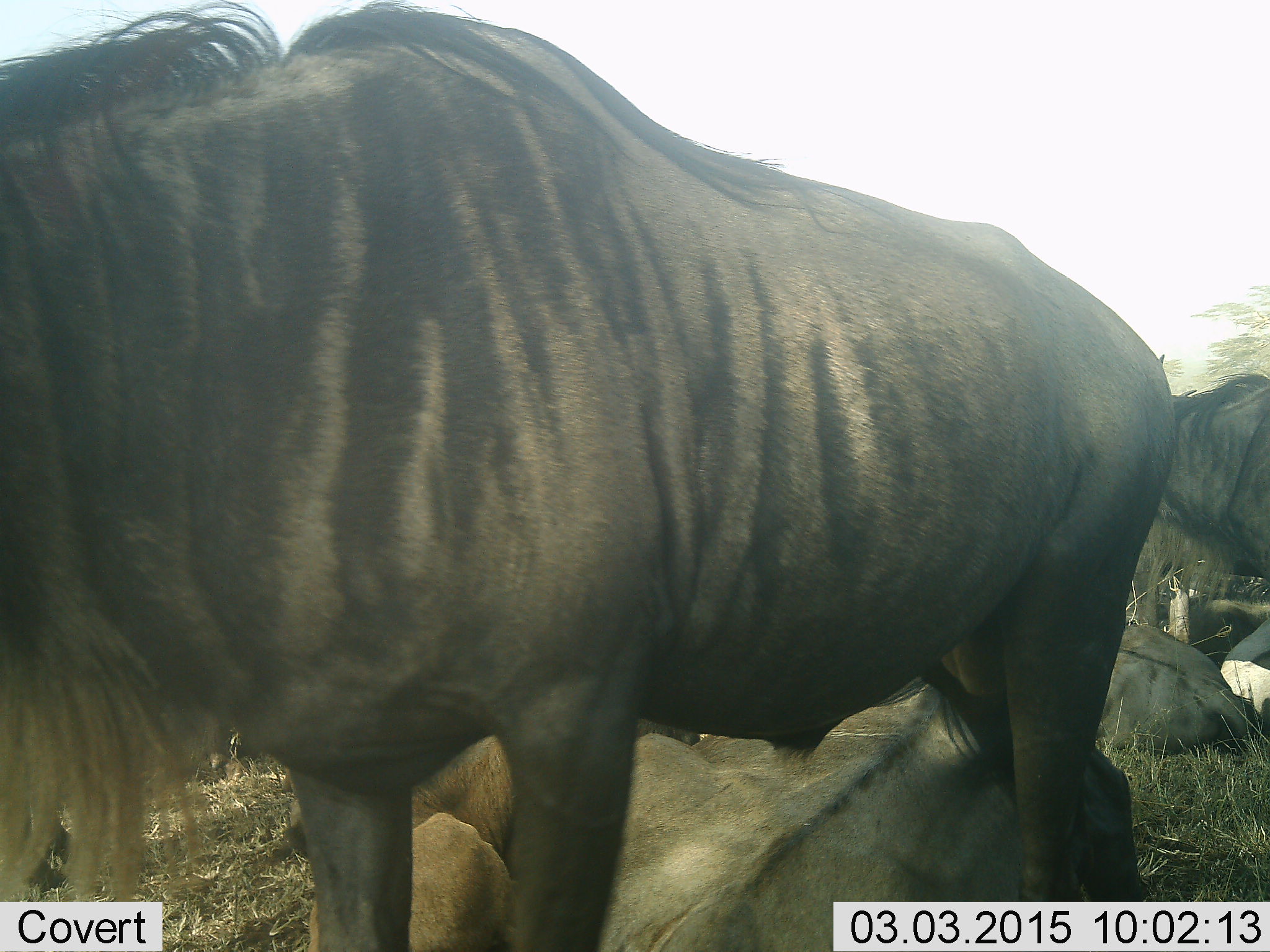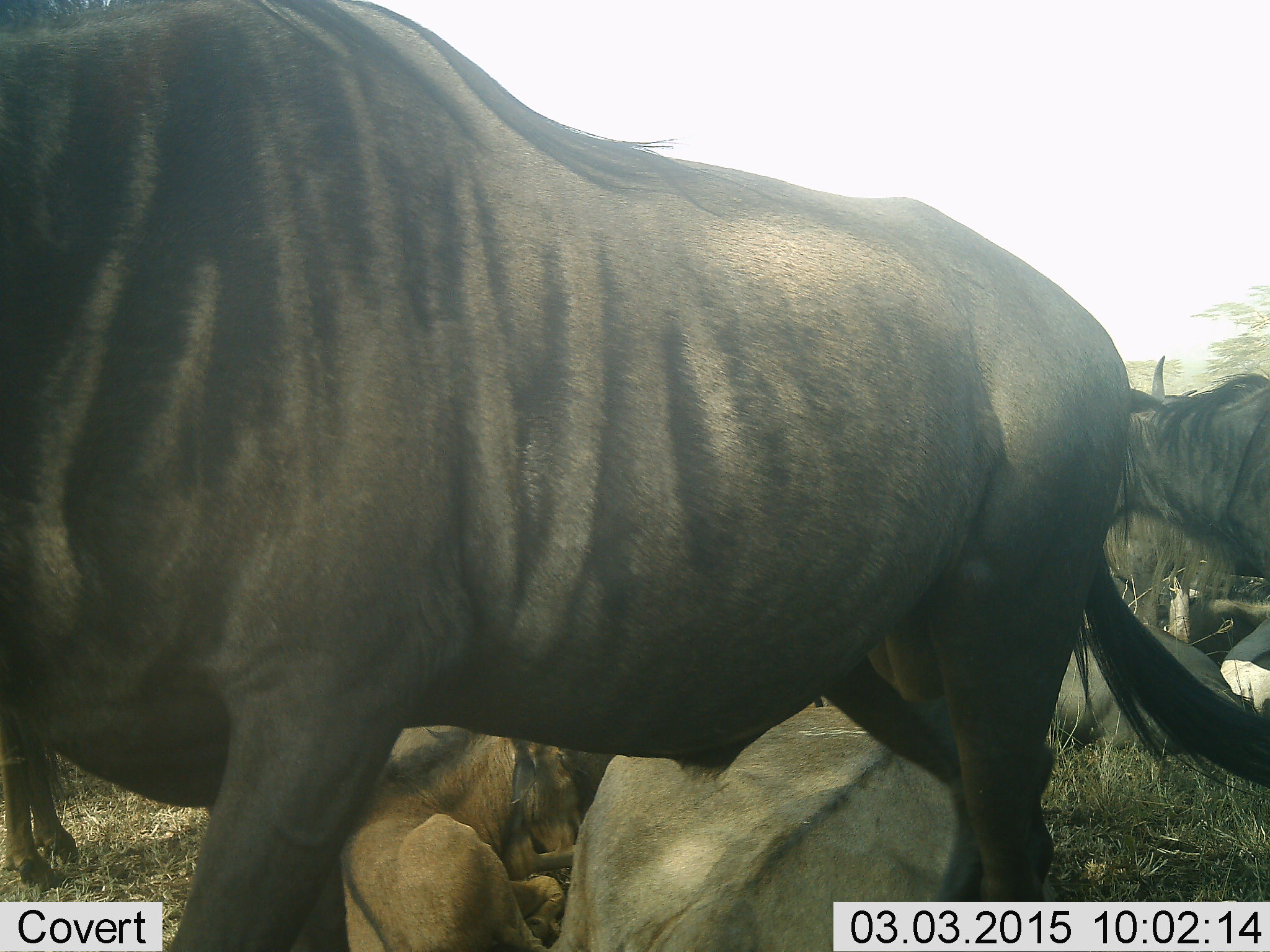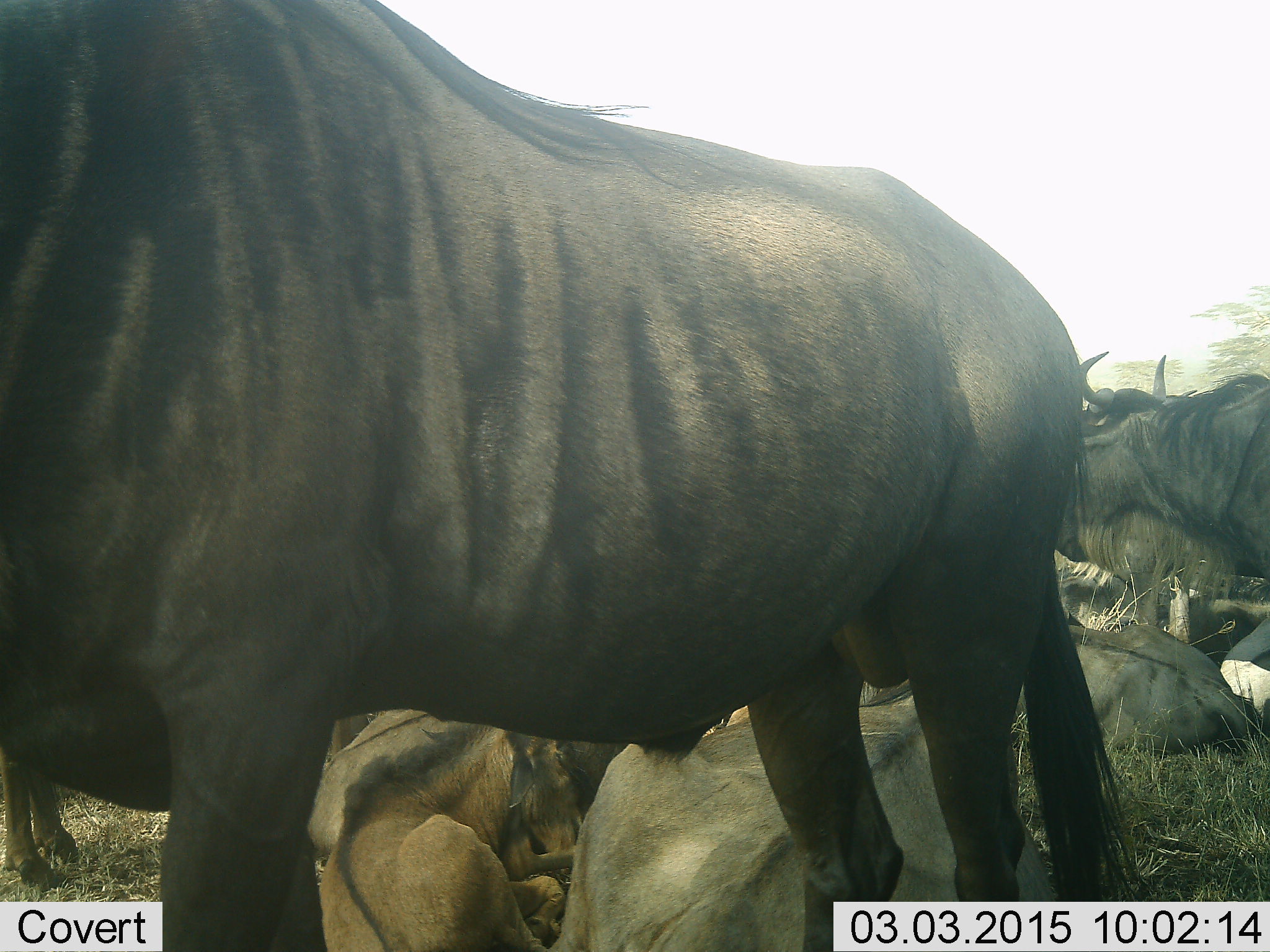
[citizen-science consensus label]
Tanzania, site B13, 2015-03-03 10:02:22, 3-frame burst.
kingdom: Animalia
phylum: Chordata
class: Mammalia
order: Artiodactyla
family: Bovidae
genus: Connochaetes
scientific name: Connochaetes taurinus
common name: blue wildebeest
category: wildebeest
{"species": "wildebeest (blue wildebeest) (Connochaetes taurinus)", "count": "6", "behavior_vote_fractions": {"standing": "80%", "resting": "100%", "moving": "20%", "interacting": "0%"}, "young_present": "20%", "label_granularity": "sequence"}